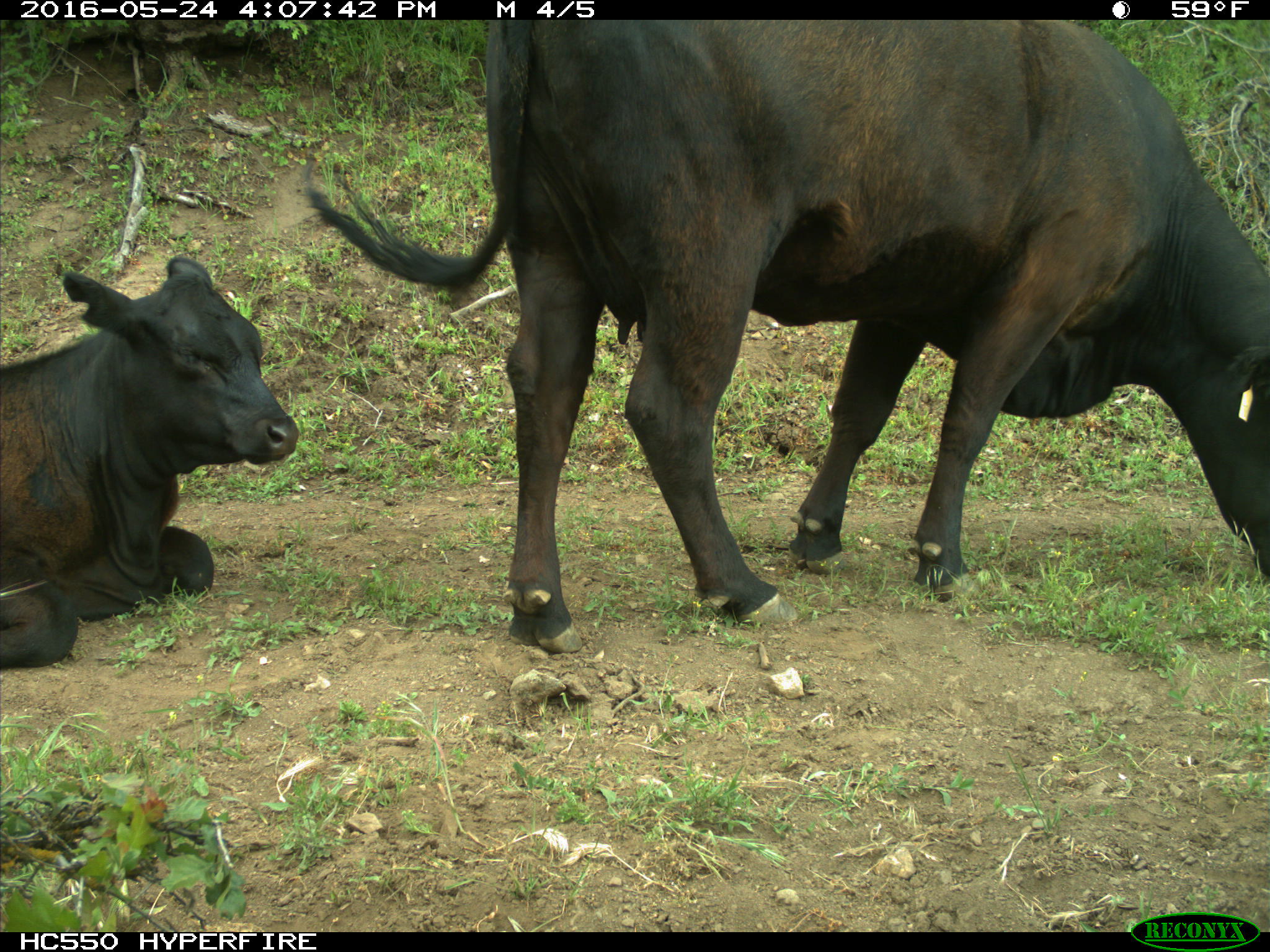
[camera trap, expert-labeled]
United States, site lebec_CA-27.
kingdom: Animalia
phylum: Chordata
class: Mammalia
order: Artiodactyla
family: Bovidae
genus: Bos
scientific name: Bos taurus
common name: domestic cow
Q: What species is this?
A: Bos taurus (domestic cow).